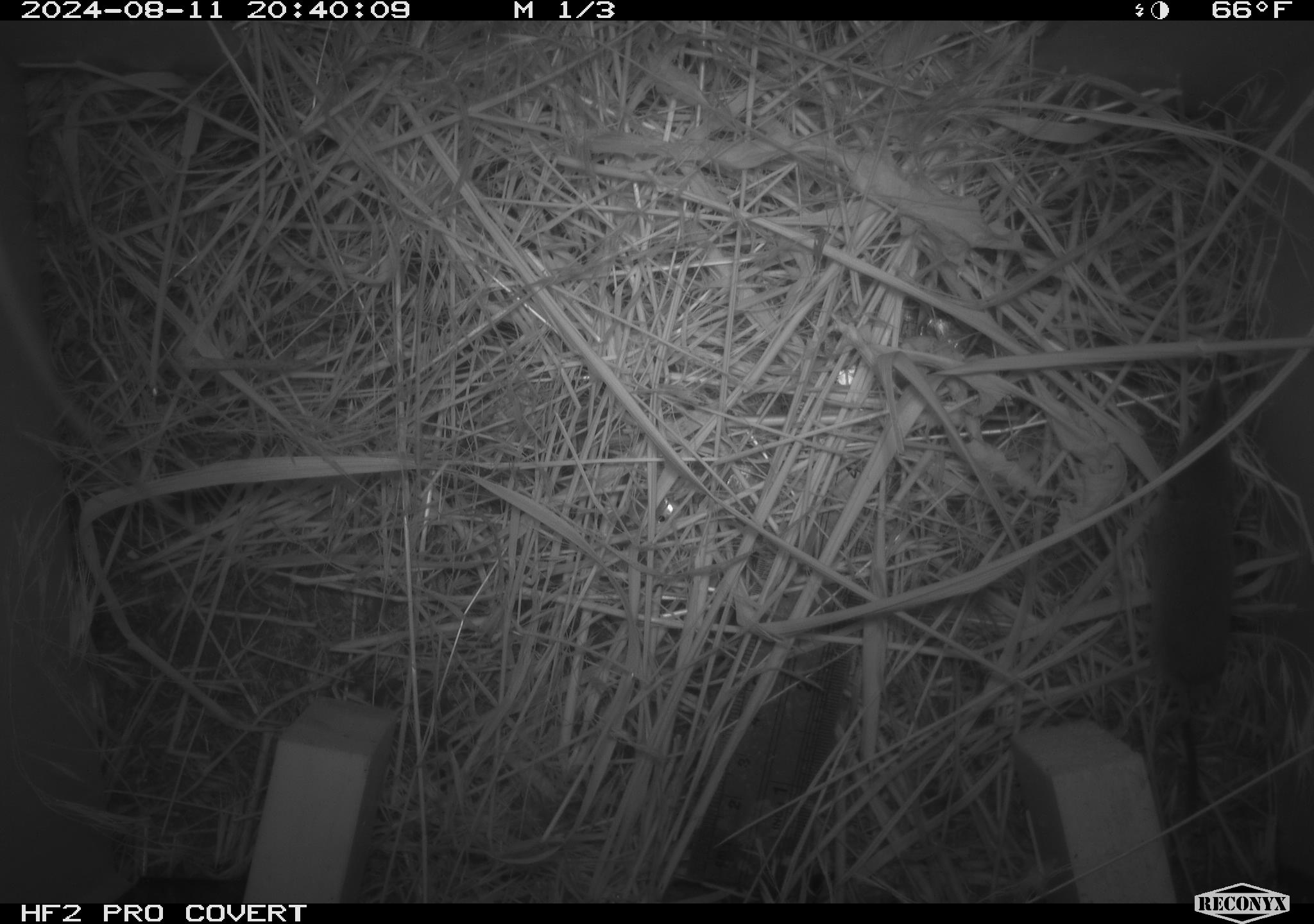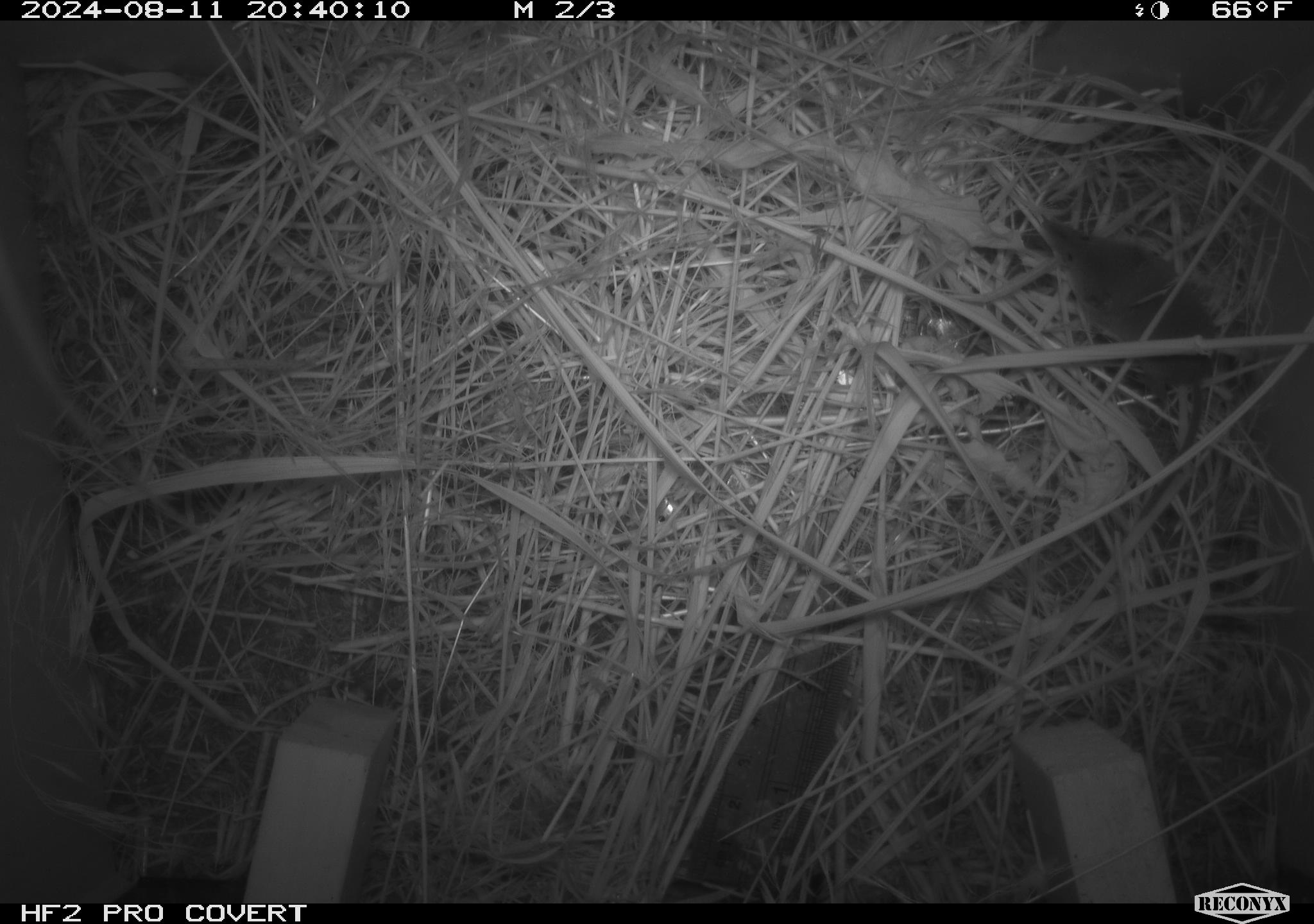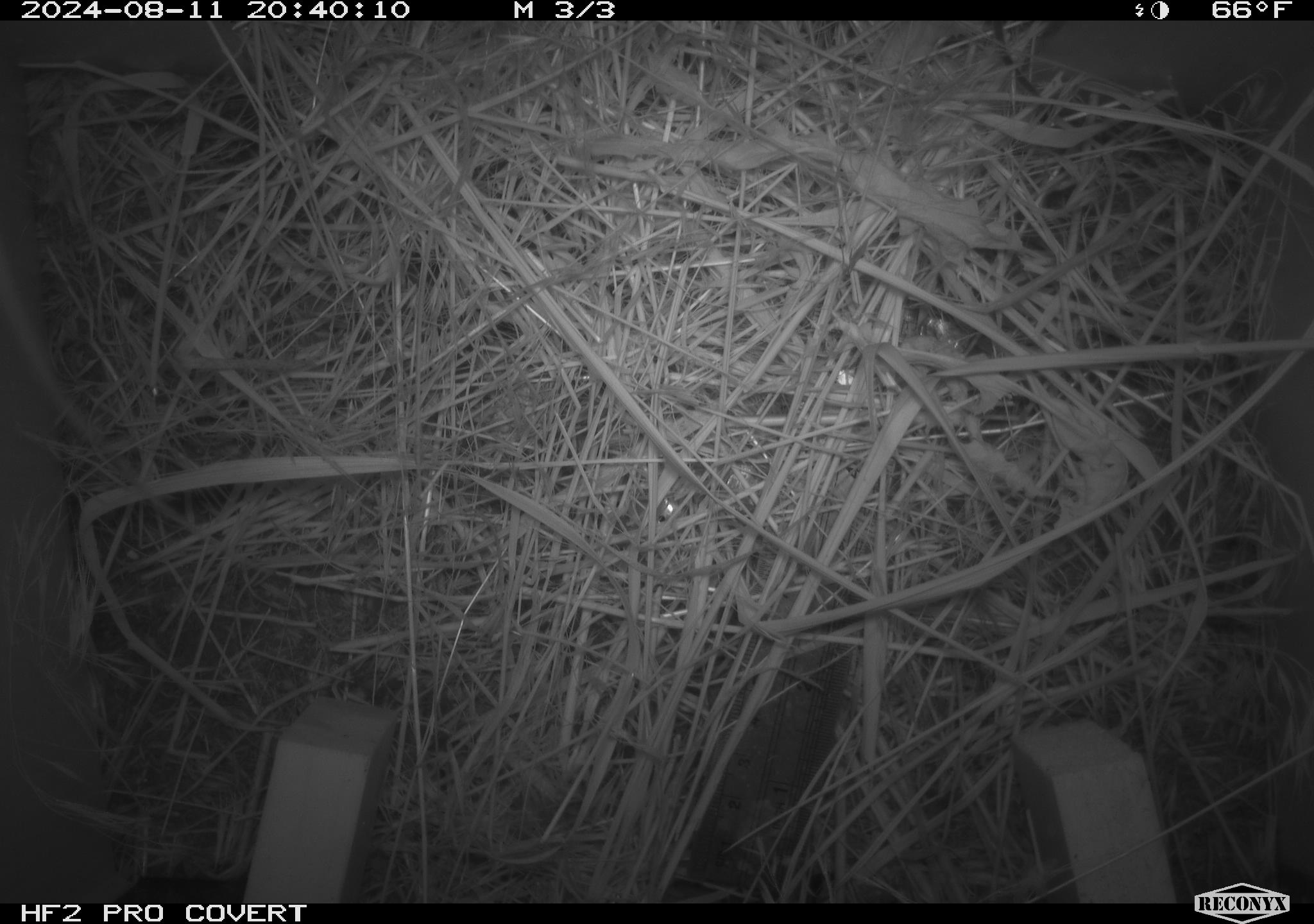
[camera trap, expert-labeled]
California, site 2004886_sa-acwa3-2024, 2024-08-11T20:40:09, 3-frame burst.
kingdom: Animalia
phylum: Chordata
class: Mammalia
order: Eulipotyphla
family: Soricidae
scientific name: Soricidae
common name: shrews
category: soricidae family